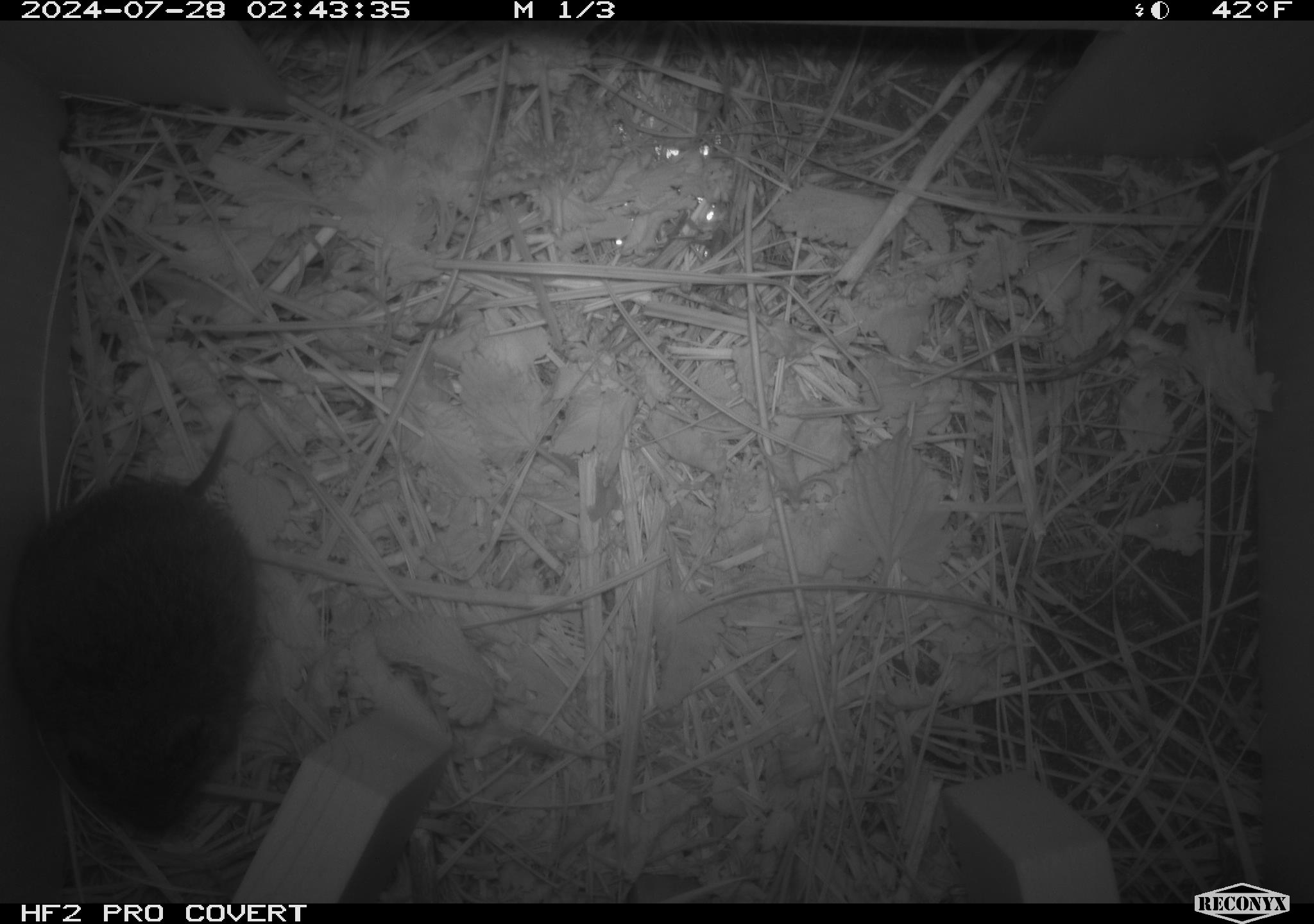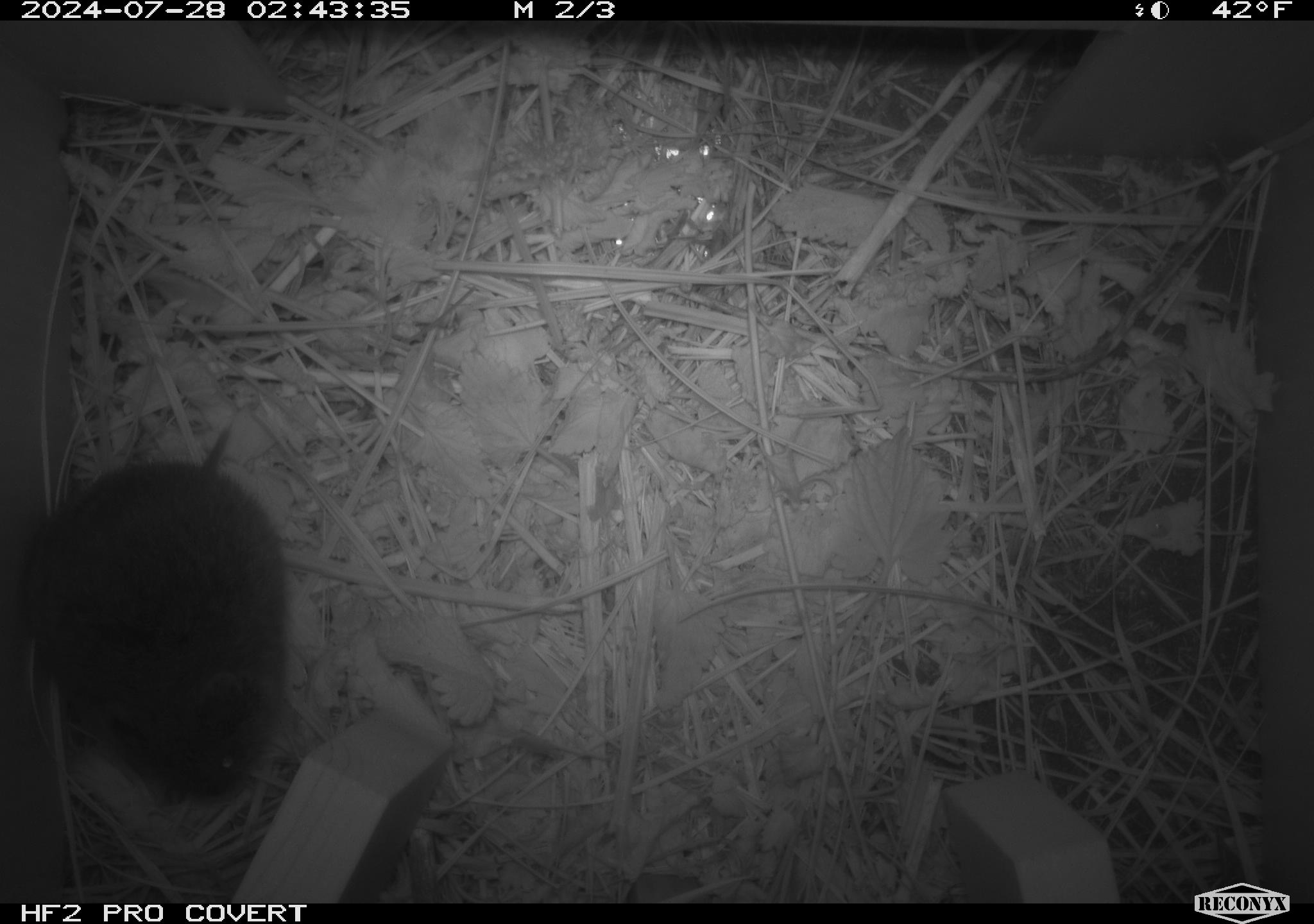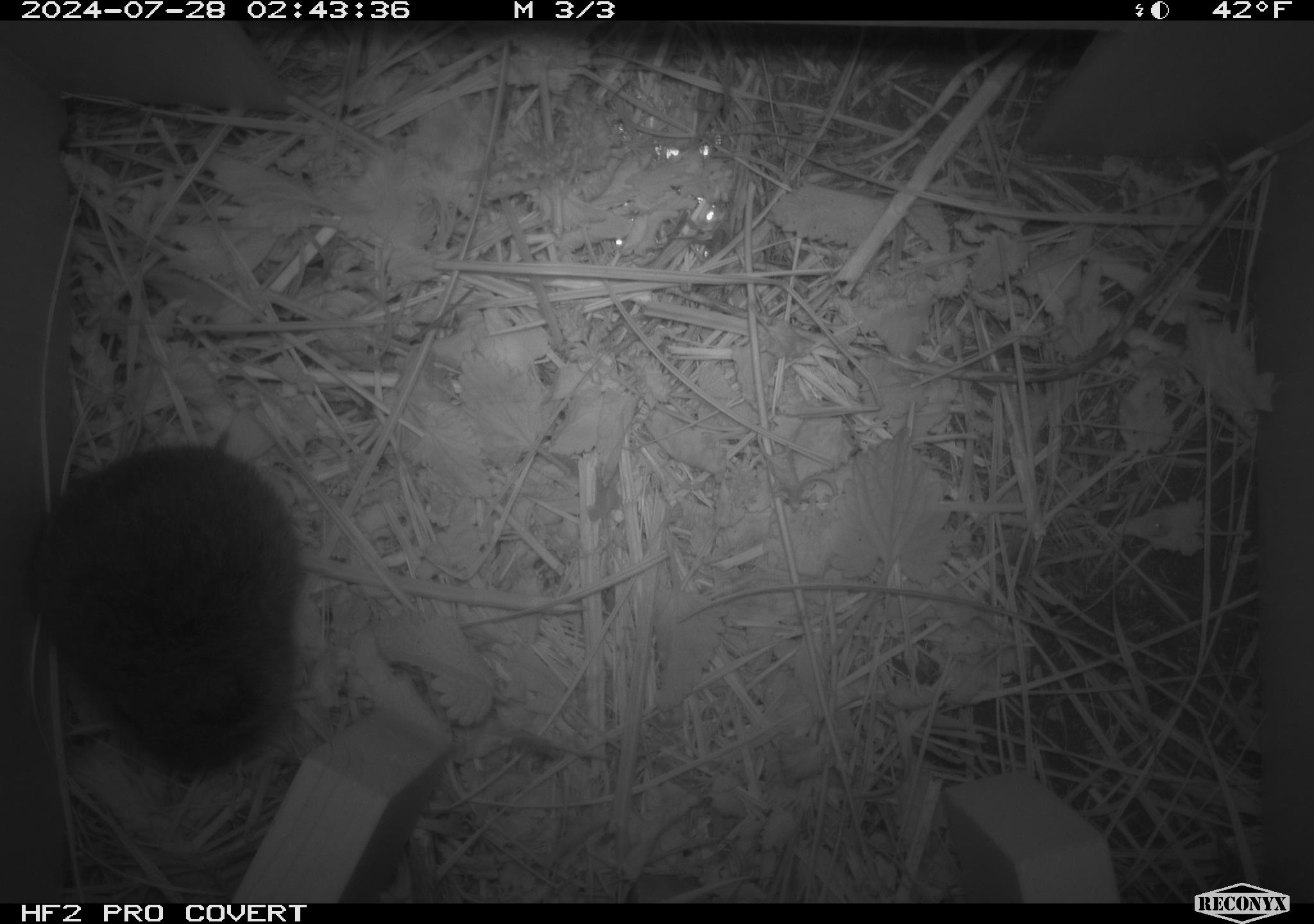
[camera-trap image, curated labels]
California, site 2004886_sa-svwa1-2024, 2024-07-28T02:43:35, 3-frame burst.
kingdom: Animalia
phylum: Chordata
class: Mammalia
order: Rodentia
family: Cricetidae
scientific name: Arvicolinae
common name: voles, lemmings, and muskrats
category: arvicolinae subfamily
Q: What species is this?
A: Arvicolinae subfamily (voles, lemmings, and muskrats) (Arvicolinae).